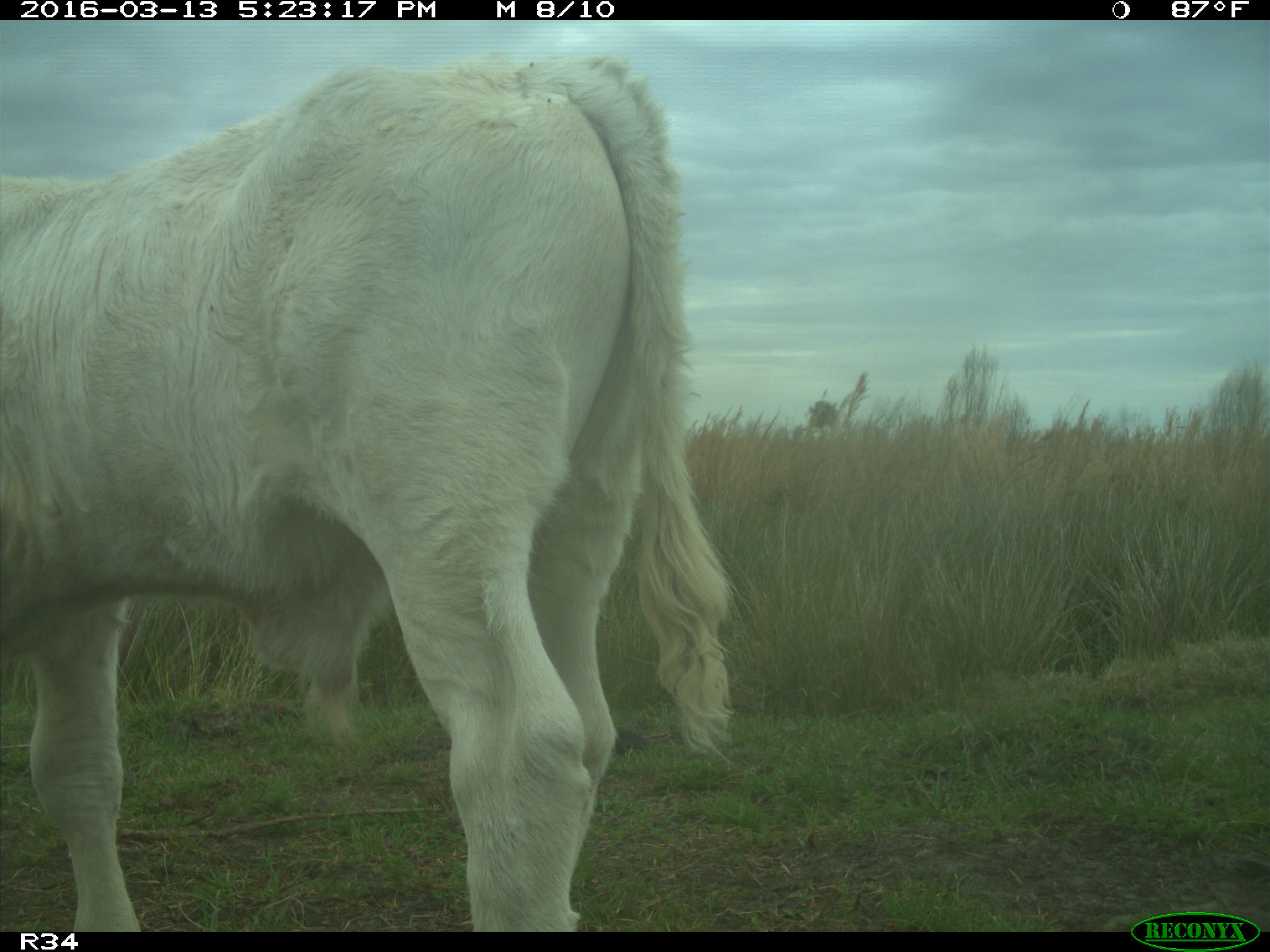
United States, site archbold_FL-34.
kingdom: Animalia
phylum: Chordata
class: Mammalia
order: Artiodactyla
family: Bovidae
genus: Bos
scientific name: Bos taurus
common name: domestic cow